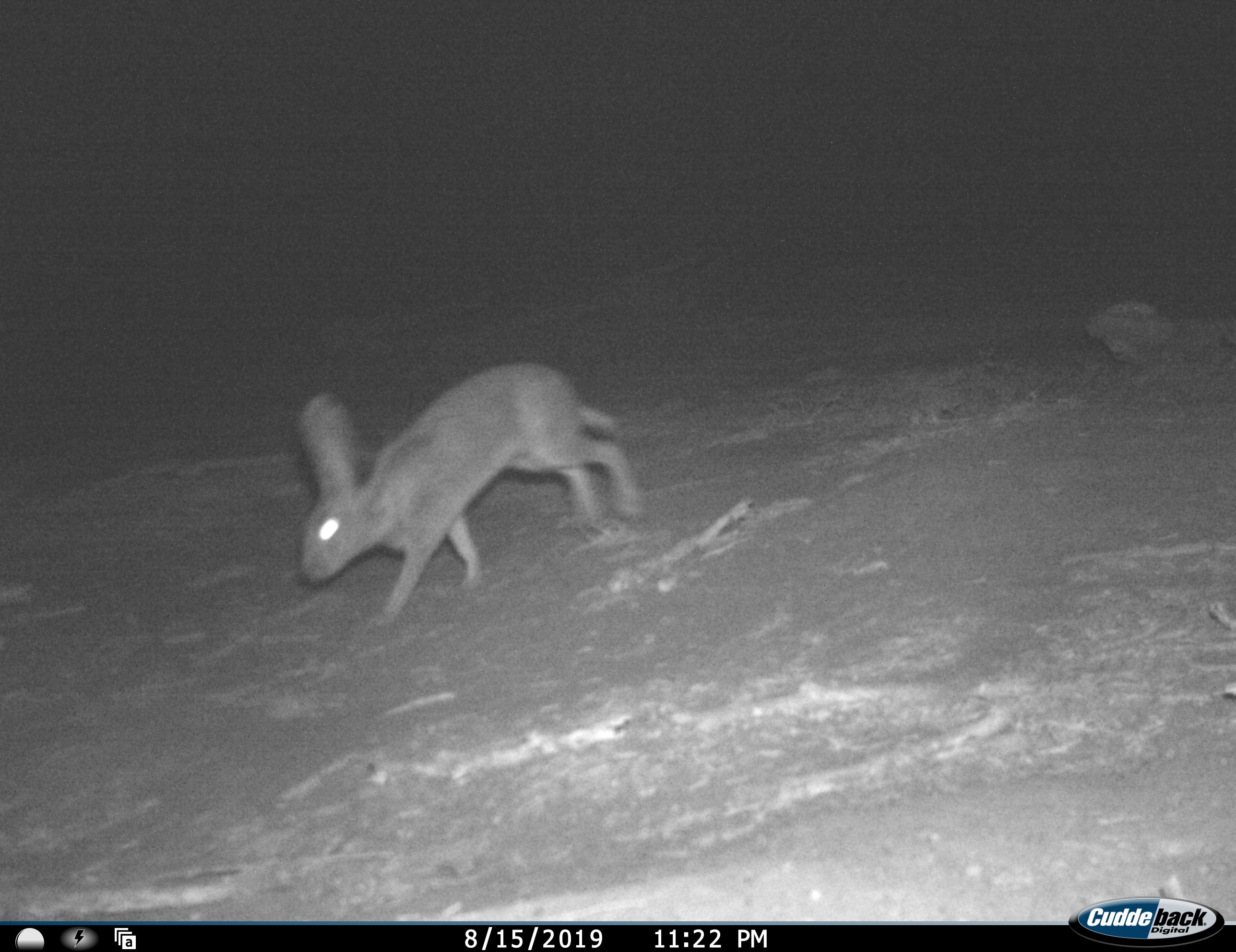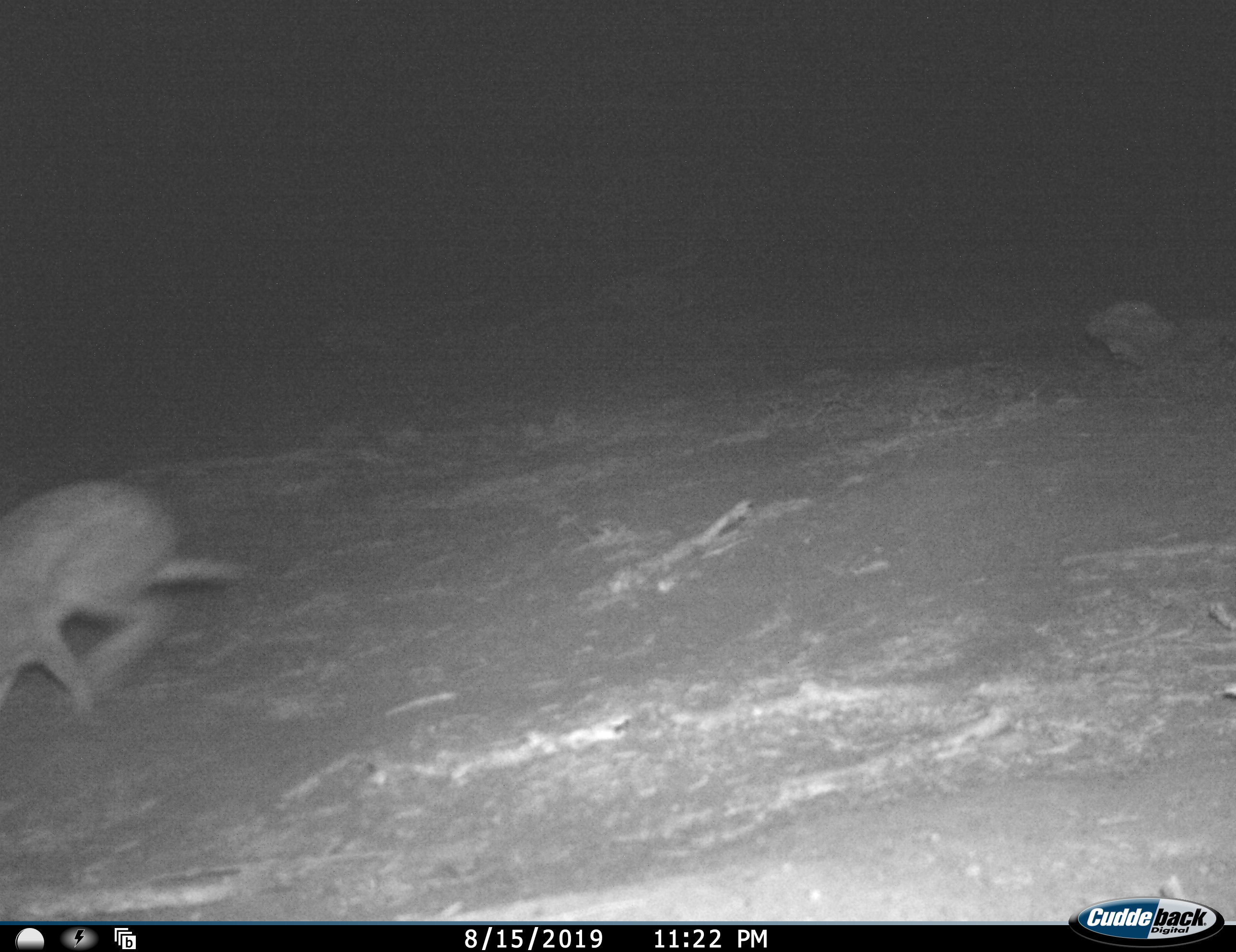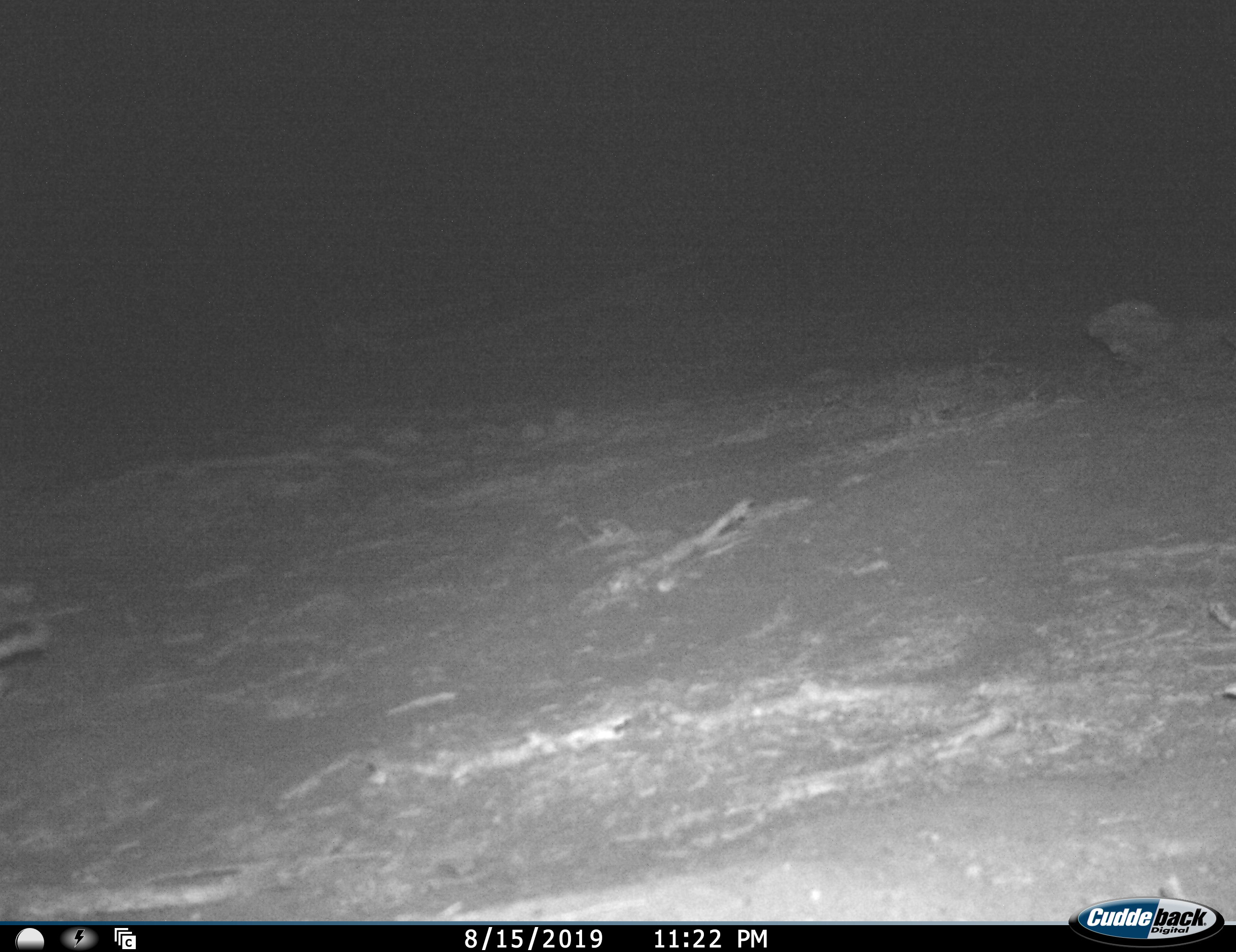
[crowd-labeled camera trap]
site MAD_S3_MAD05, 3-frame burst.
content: unidentified animal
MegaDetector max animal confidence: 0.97